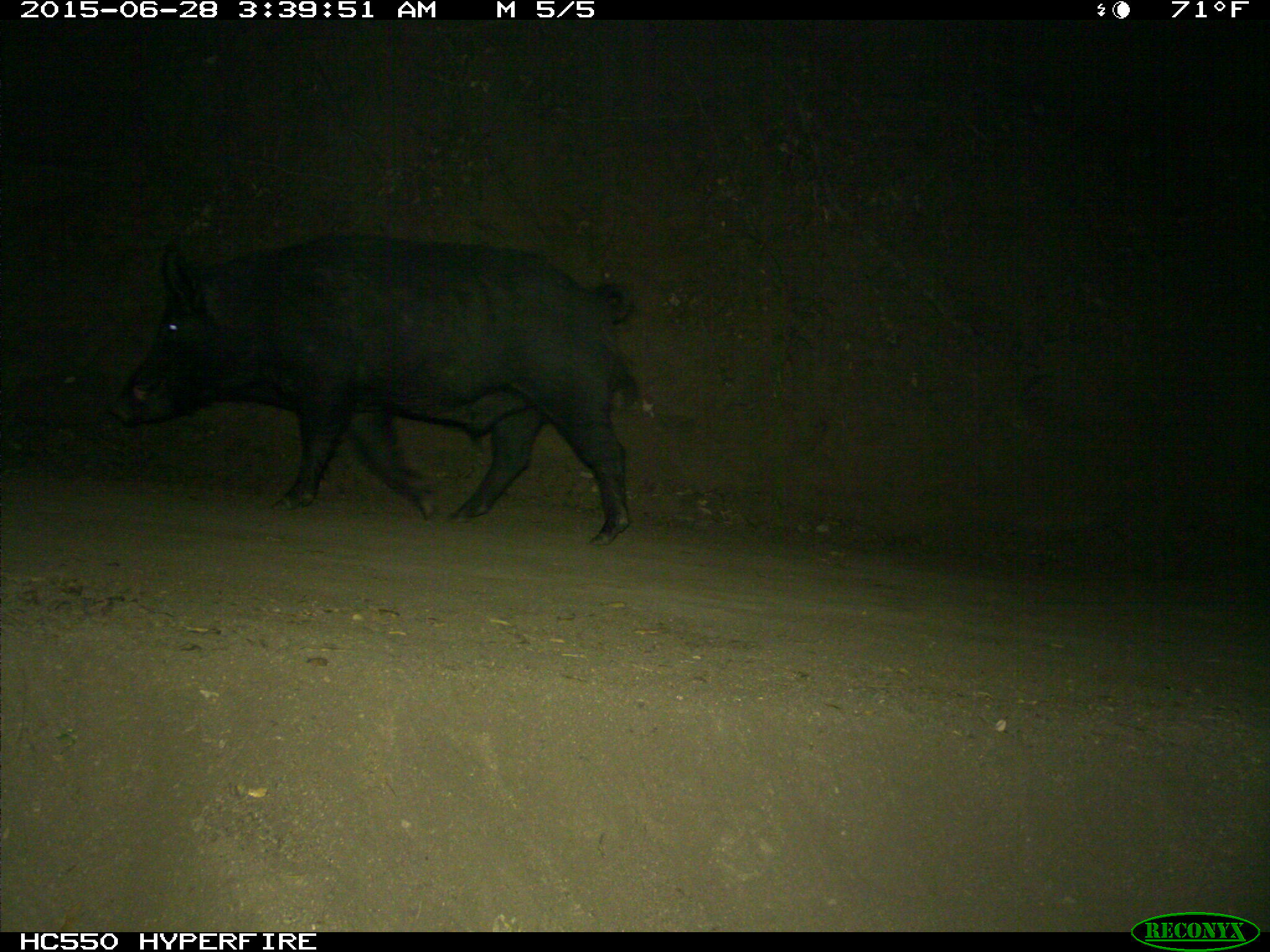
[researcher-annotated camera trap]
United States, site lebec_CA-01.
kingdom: Animalia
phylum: Chordata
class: Mammalia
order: Artiodactyla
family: Suidae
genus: Sus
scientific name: Sus scrofa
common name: wild boar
Sus scrofa (wild boar).